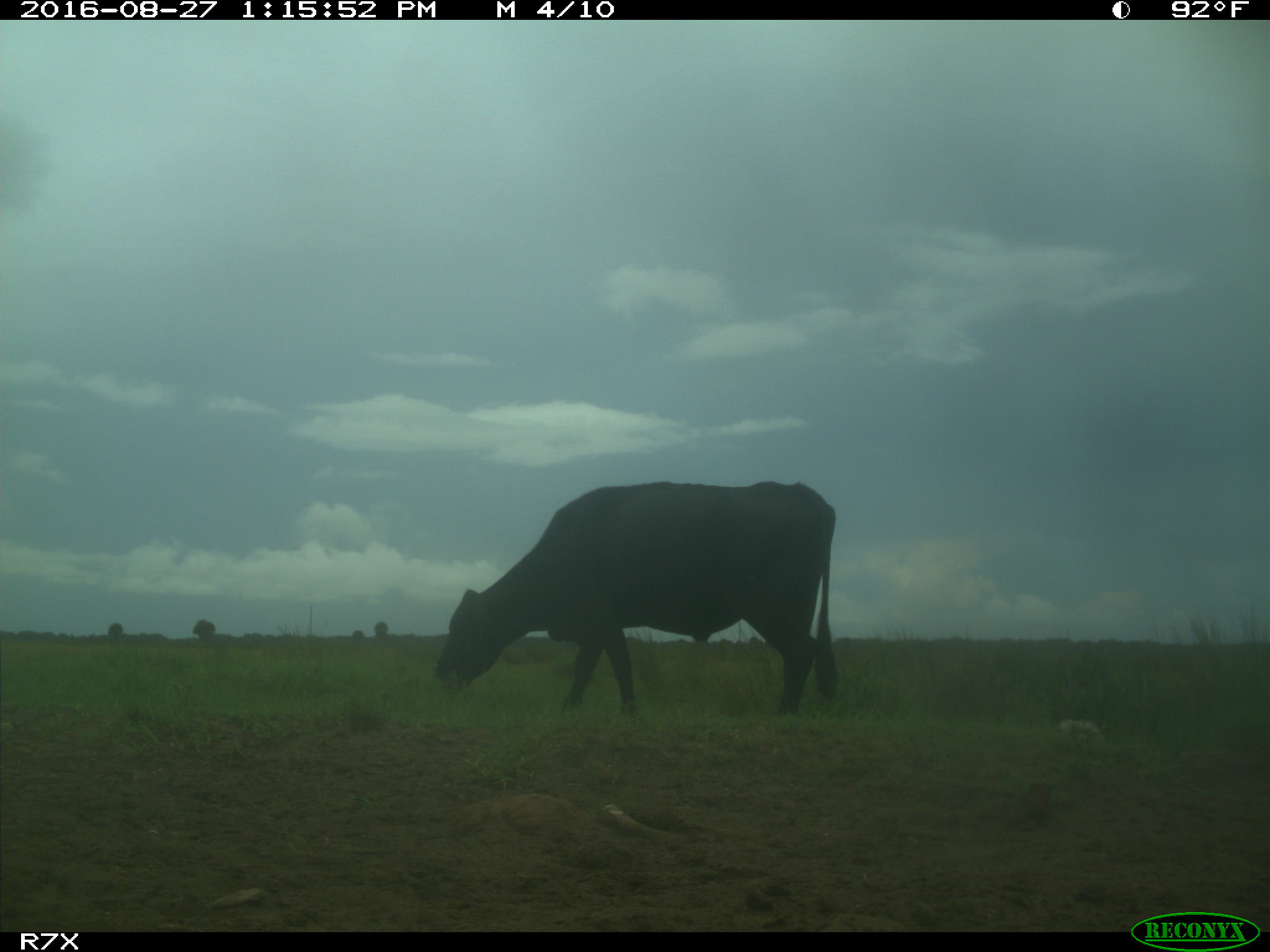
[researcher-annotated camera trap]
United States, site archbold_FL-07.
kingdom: Animalia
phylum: Chordata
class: Mammalia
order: Artiodactyla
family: Bovidae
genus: Bos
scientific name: Bos taurus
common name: domestic cow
Bos taurus (domestic cow).